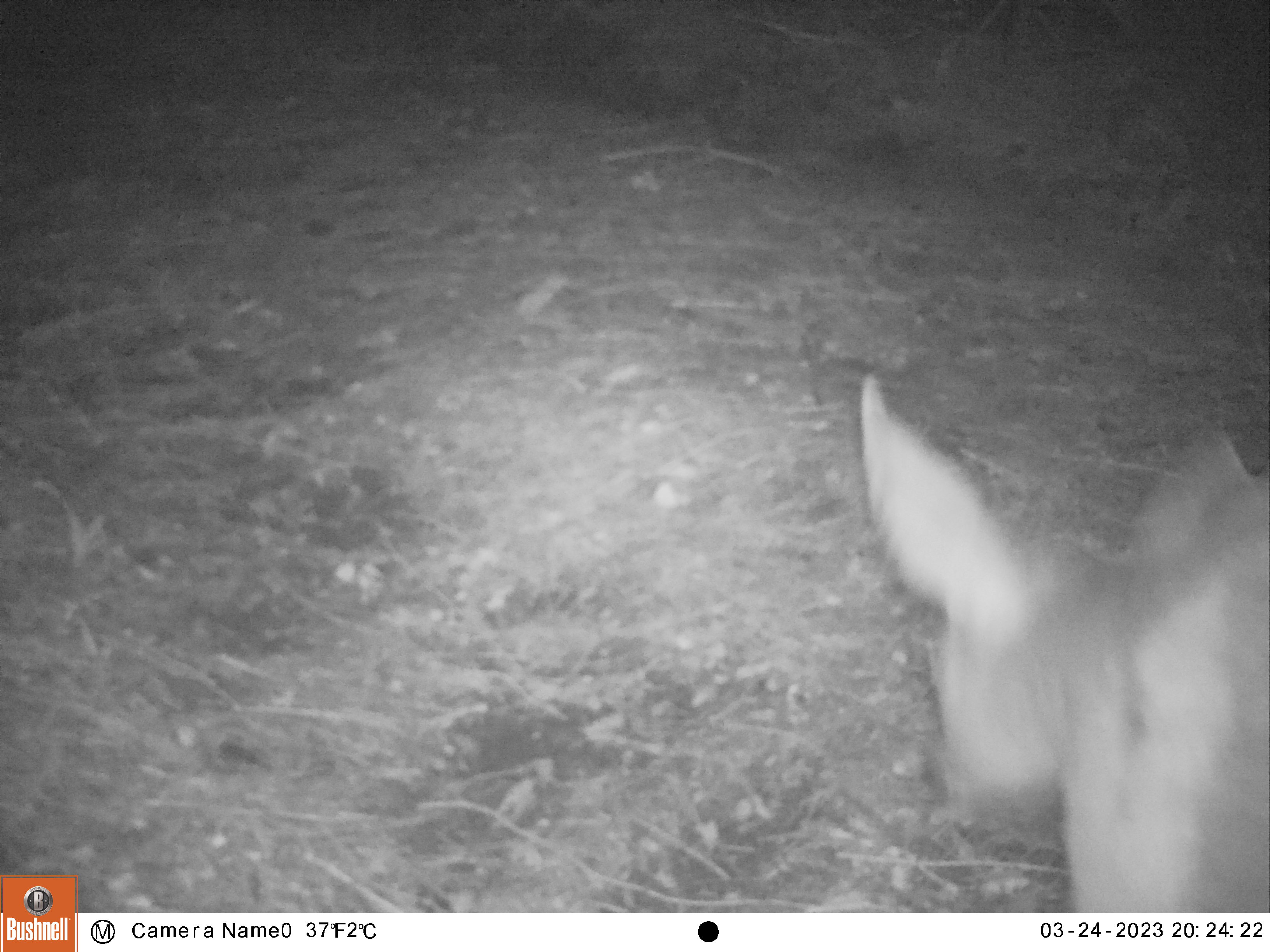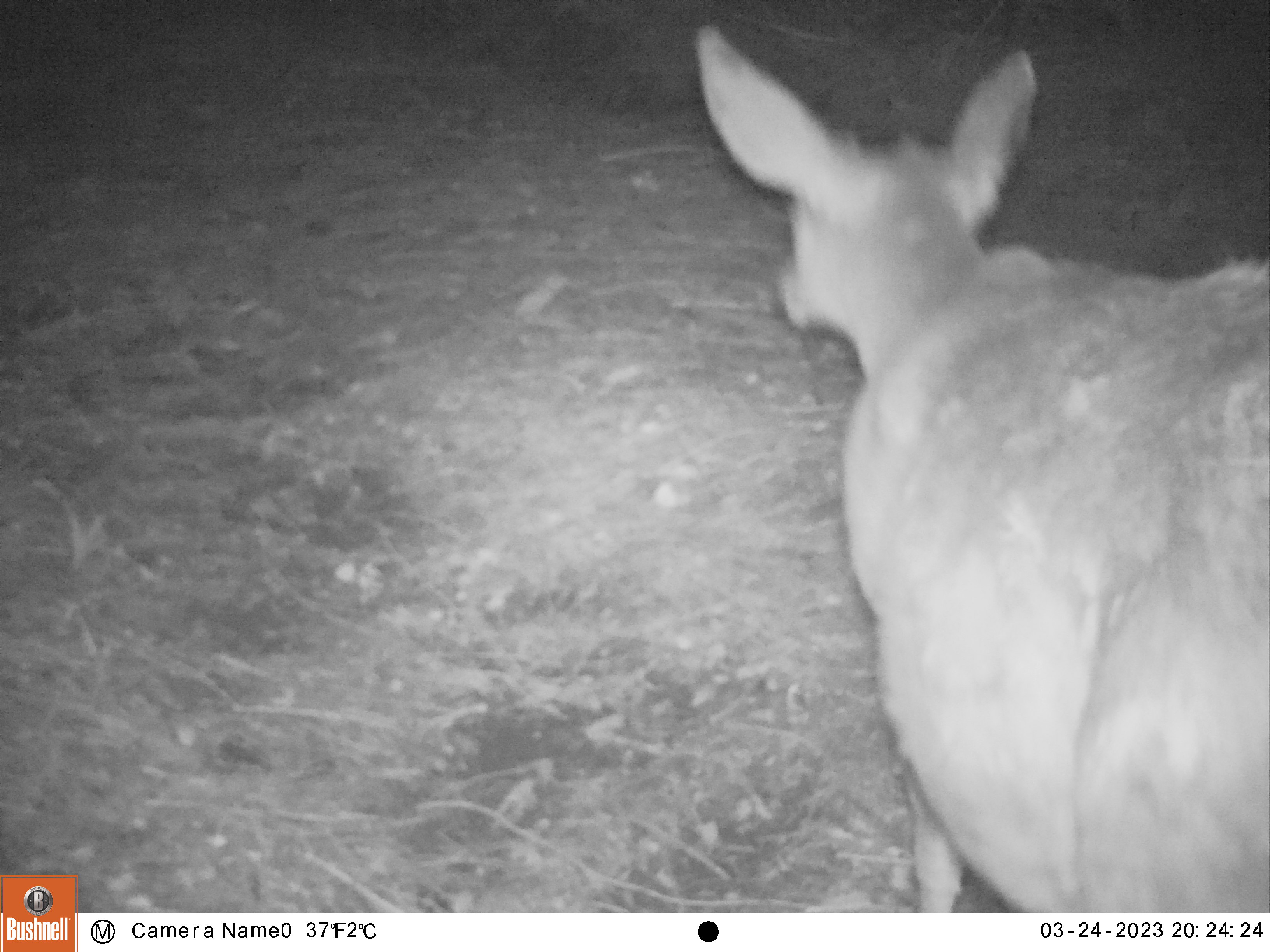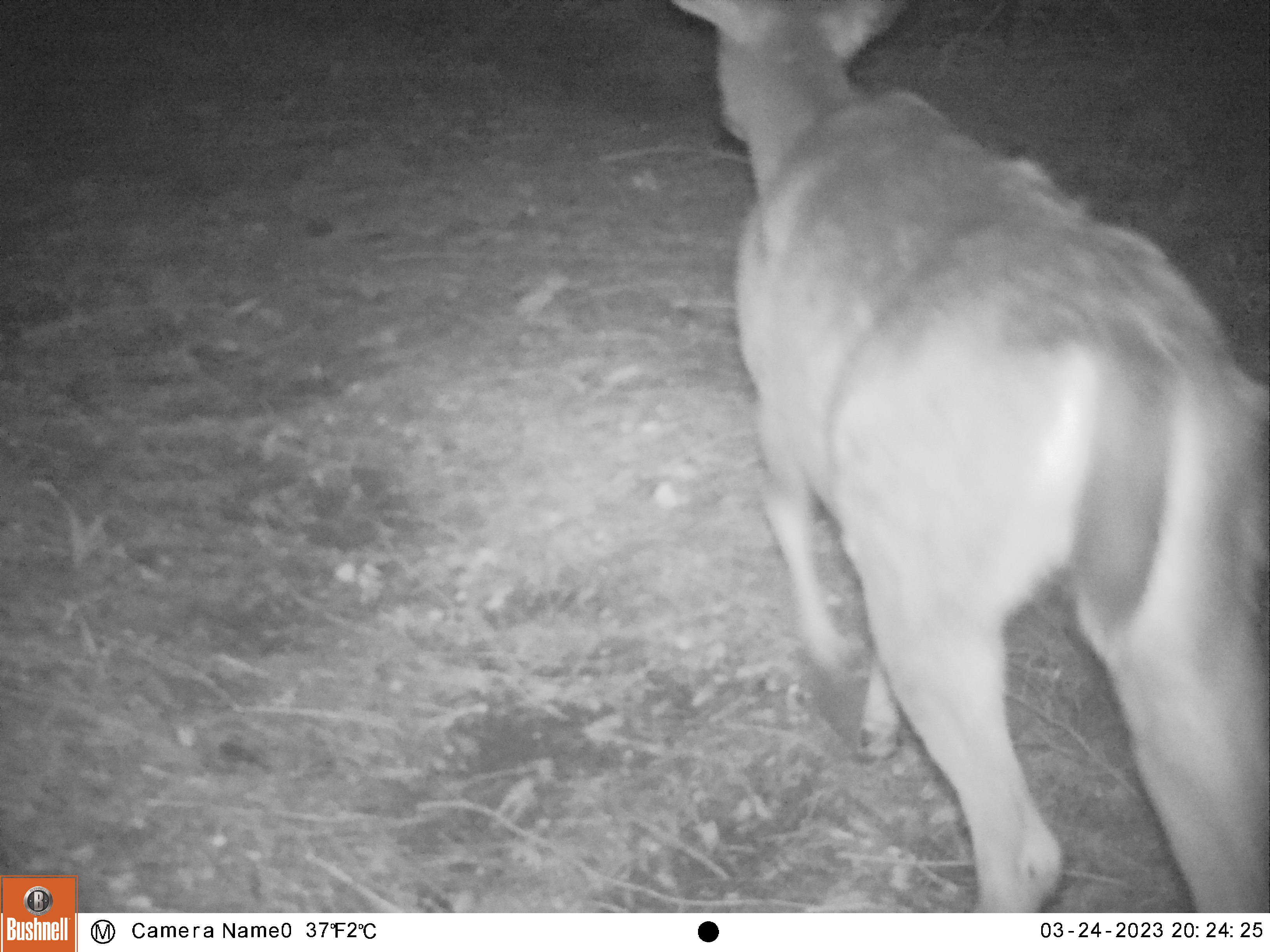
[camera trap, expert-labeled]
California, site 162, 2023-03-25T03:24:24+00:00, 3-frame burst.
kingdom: Animalia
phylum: Chordata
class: Mammalia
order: Artiodactyla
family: Cervidae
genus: Odocoileus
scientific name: Odocoileus hemionus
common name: mule deer